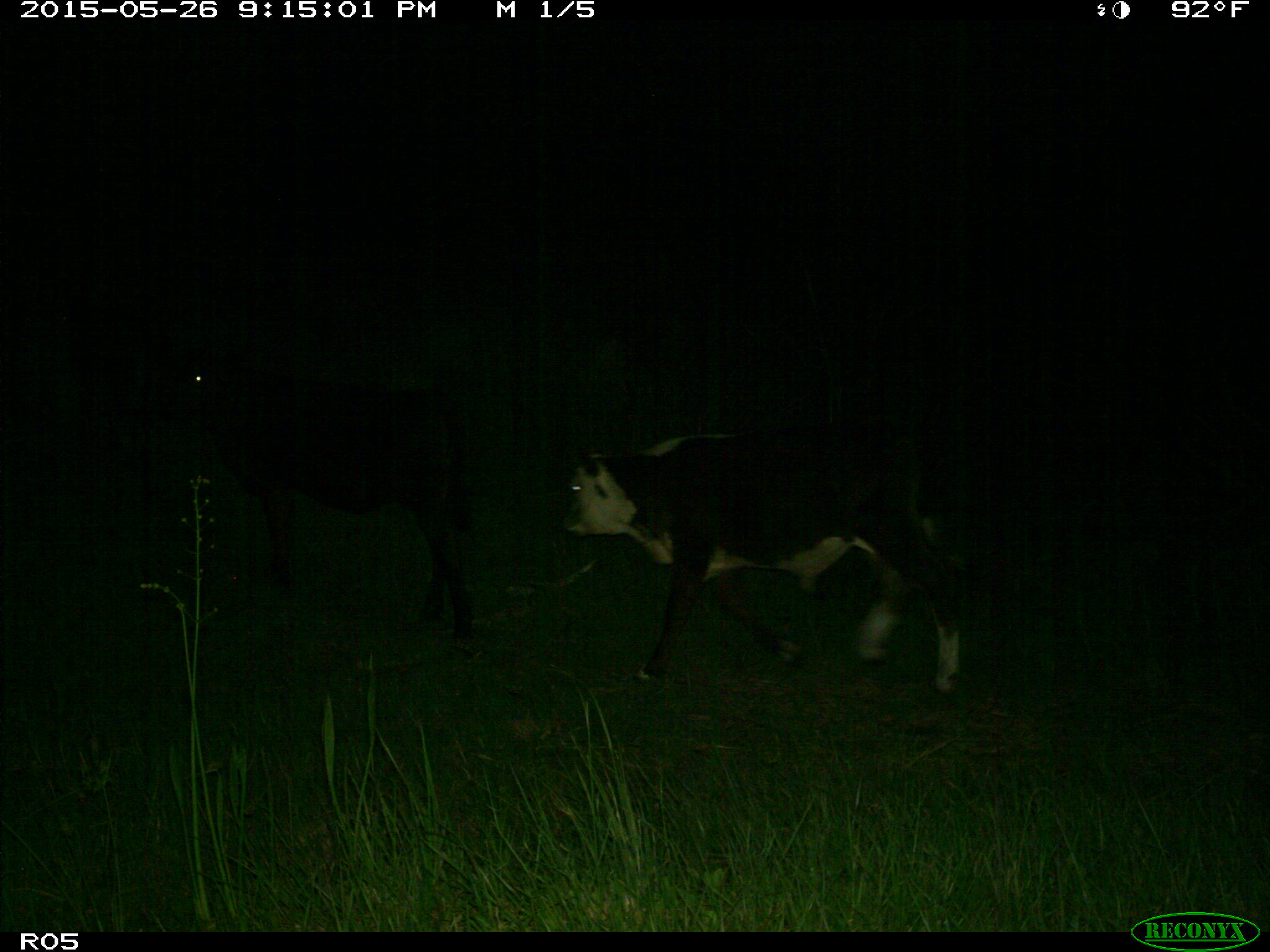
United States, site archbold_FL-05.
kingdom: Animalia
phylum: Chordata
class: Mammalia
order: Artiodactyla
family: Bovidae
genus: Bos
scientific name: Bos taurus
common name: domestic cow